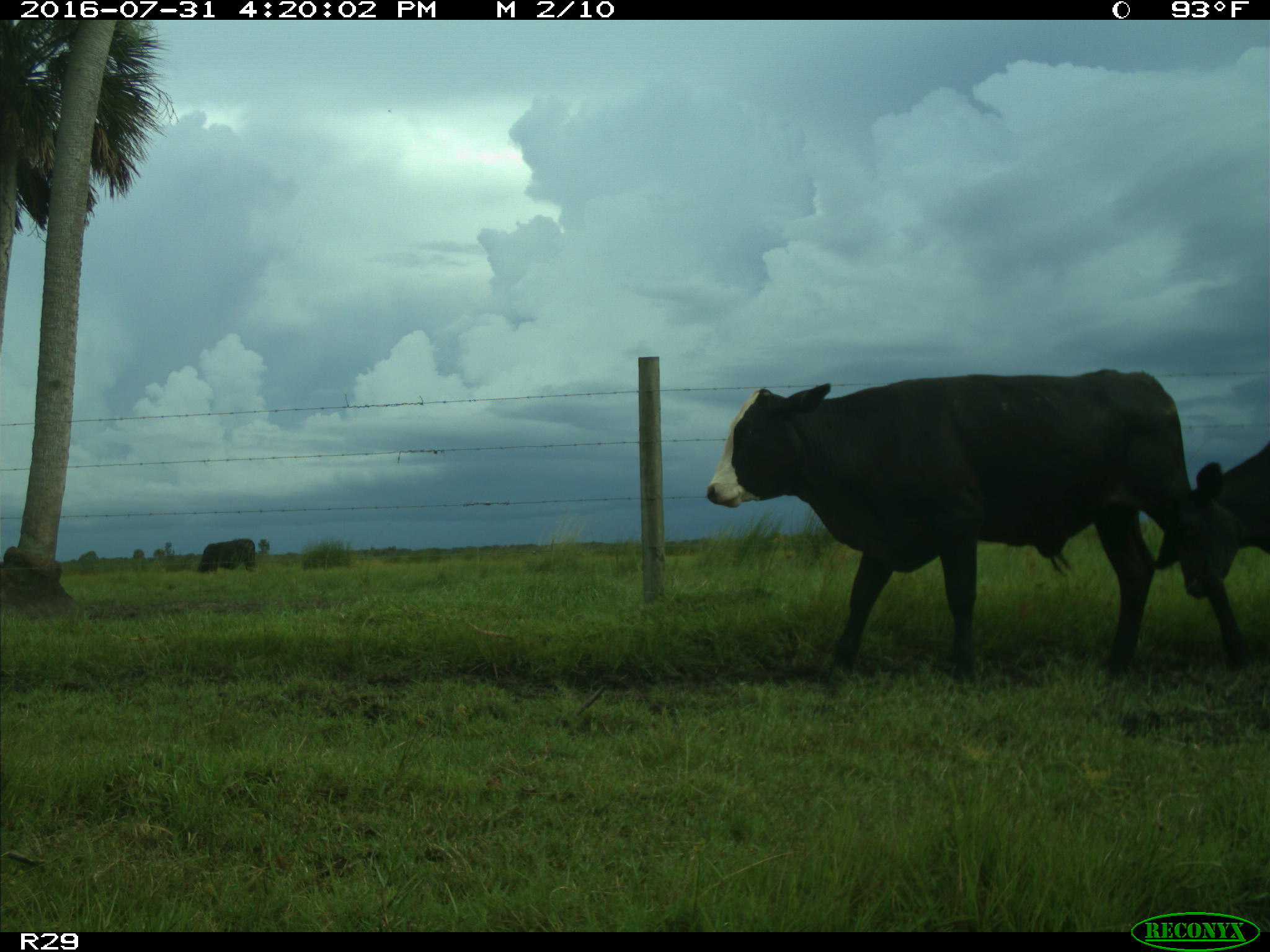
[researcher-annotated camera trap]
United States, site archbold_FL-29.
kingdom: Animalia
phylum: Chordata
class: Mammalia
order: Artiodactyla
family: Bovidae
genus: Bos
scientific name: Bos taurus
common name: domestic cow